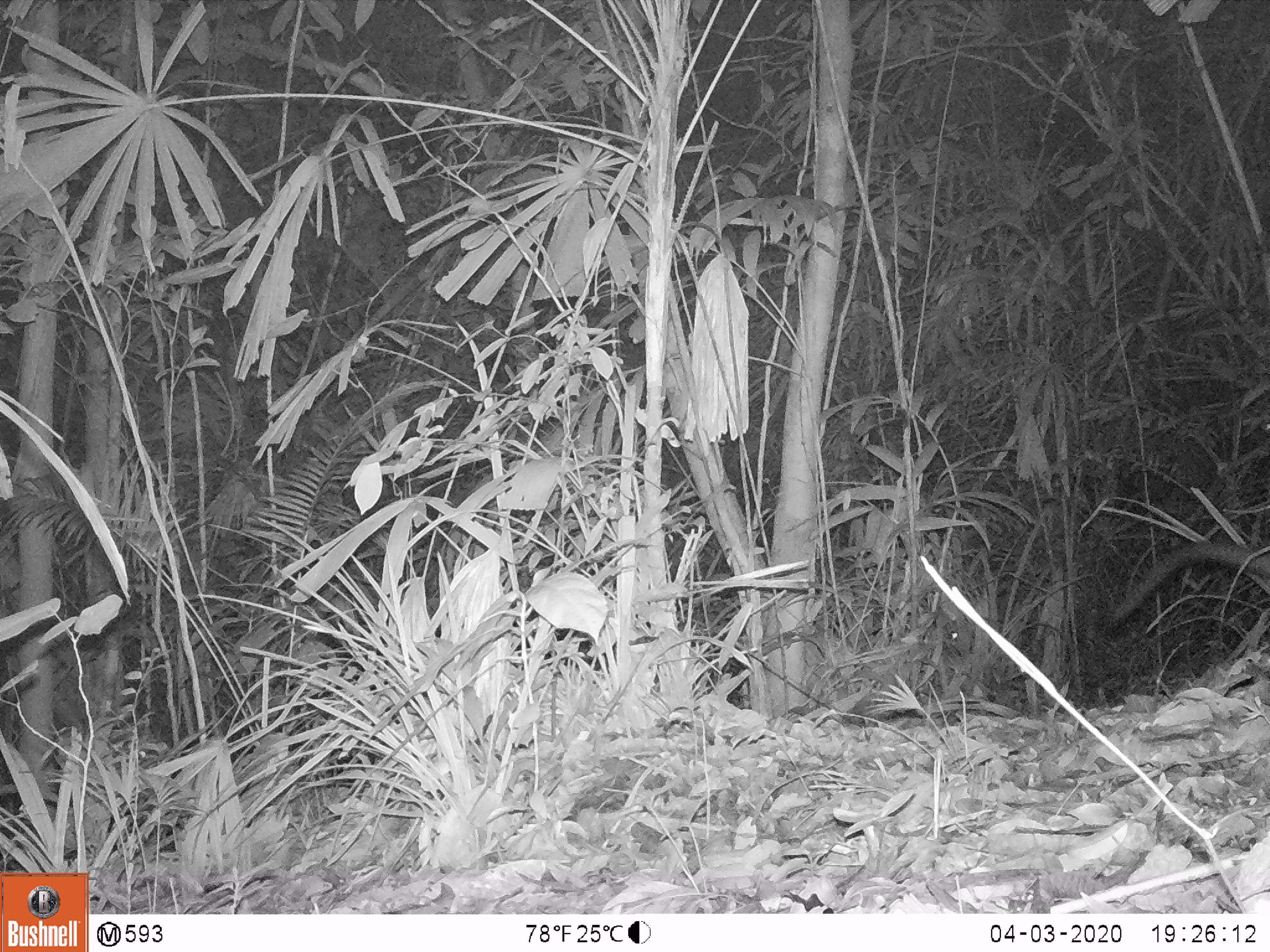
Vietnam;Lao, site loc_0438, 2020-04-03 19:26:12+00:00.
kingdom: Animalia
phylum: Chordata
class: Mammalia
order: Carnivora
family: Viverridae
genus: Paguma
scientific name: Paguma larvata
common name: masked palm civet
Masked palm civet (Paguma larvata). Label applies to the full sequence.